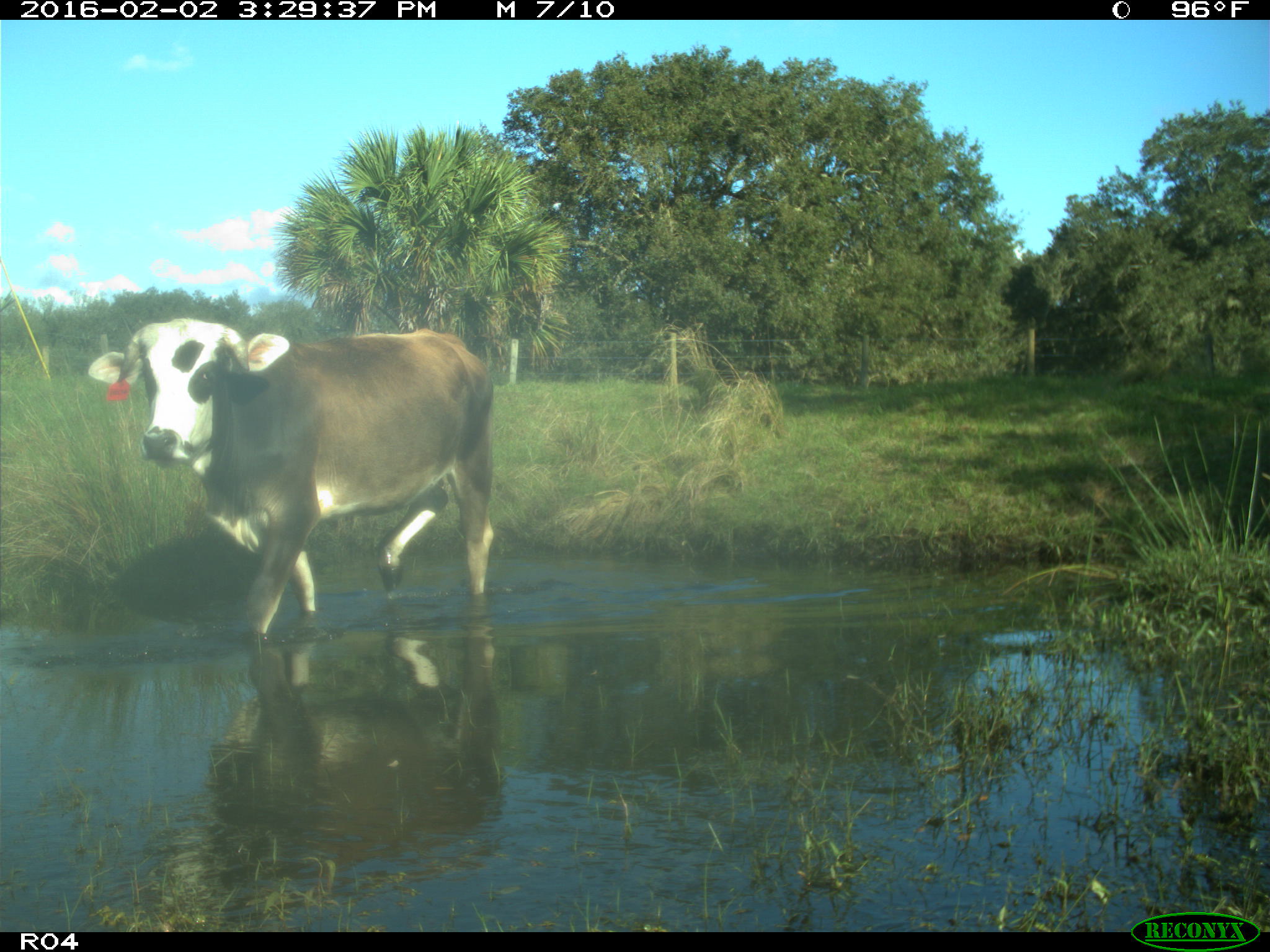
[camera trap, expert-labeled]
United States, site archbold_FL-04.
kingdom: Animalia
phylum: Chordata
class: Mammalia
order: Artiodactyla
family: Bovidae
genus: Bos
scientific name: Bos taurus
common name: domestic cow